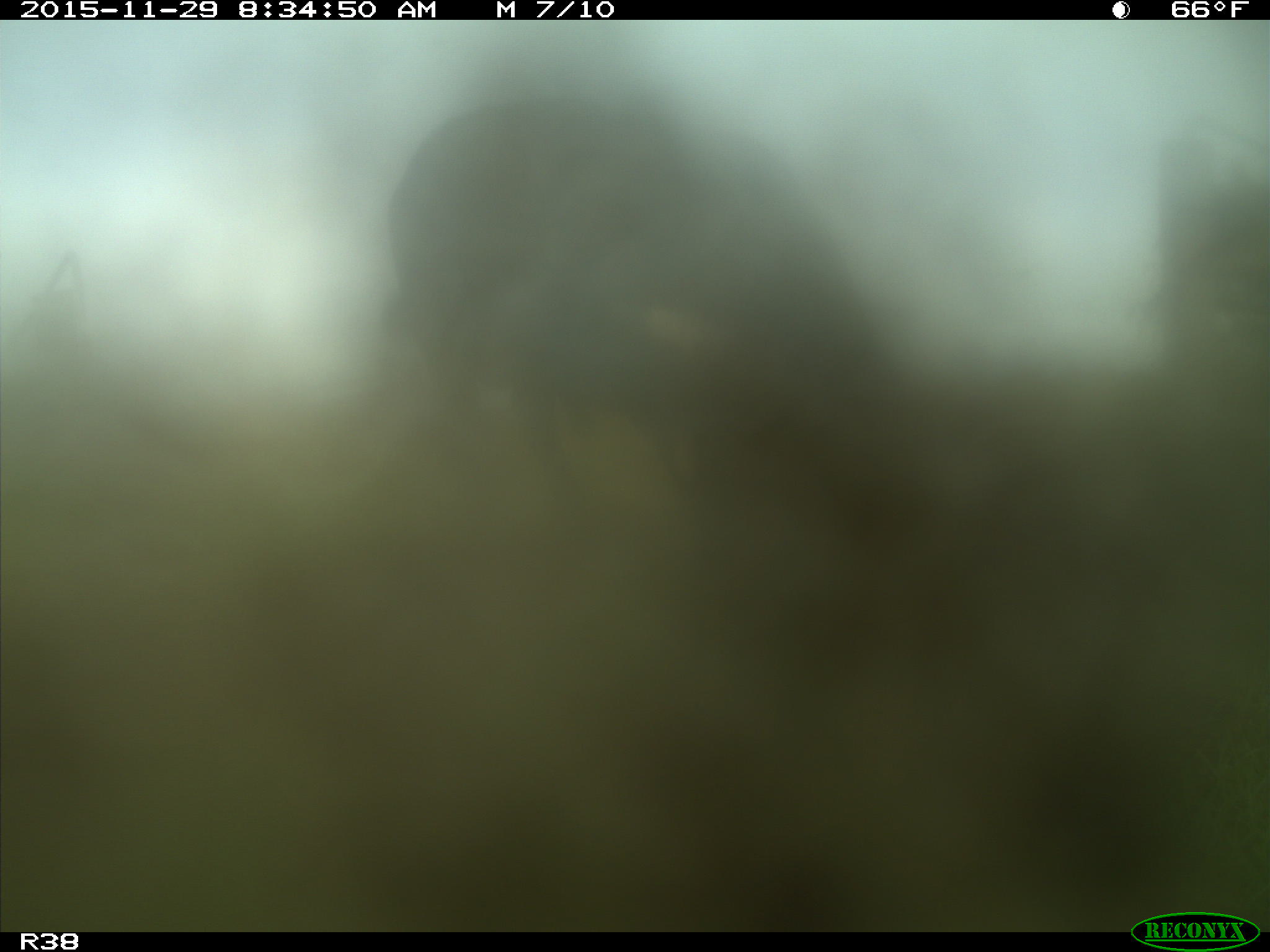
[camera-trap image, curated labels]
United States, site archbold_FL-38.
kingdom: Animalia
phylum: Chordata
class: Mammalia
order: Artiodactyla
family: Bovidae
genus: Bos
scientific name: Bos taurus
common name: domestic cow